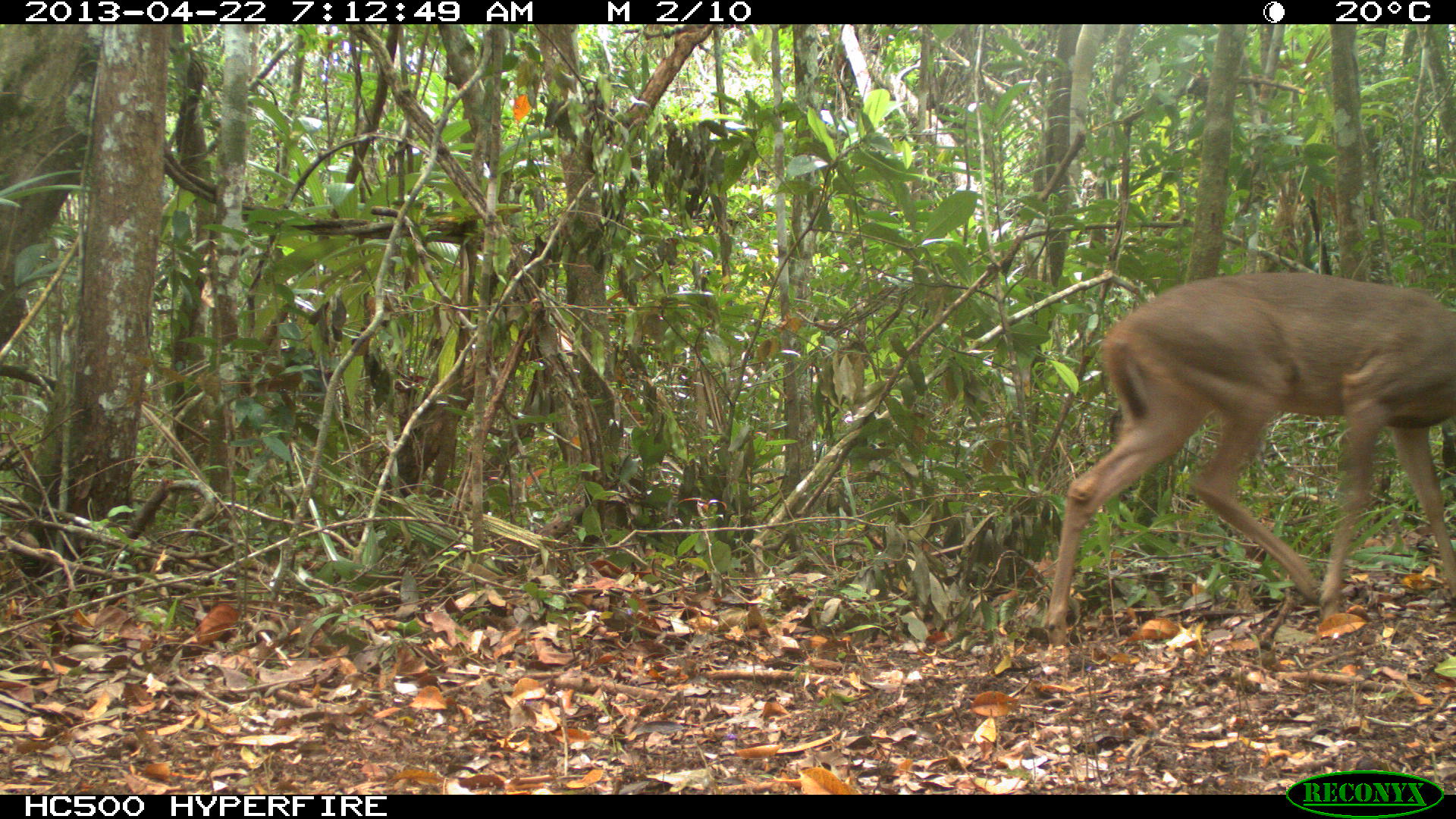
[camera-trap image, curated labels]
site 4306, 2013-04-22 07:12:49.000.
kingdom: Animalia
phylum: Chordata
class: Mammalia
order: Artiodactyla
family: Cervidae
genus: Odocoileus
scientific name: Odocoileus virginianus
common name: white-tailed deer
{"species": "Odocoileus virginianus (white-tailed deer)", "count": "1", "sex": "female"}